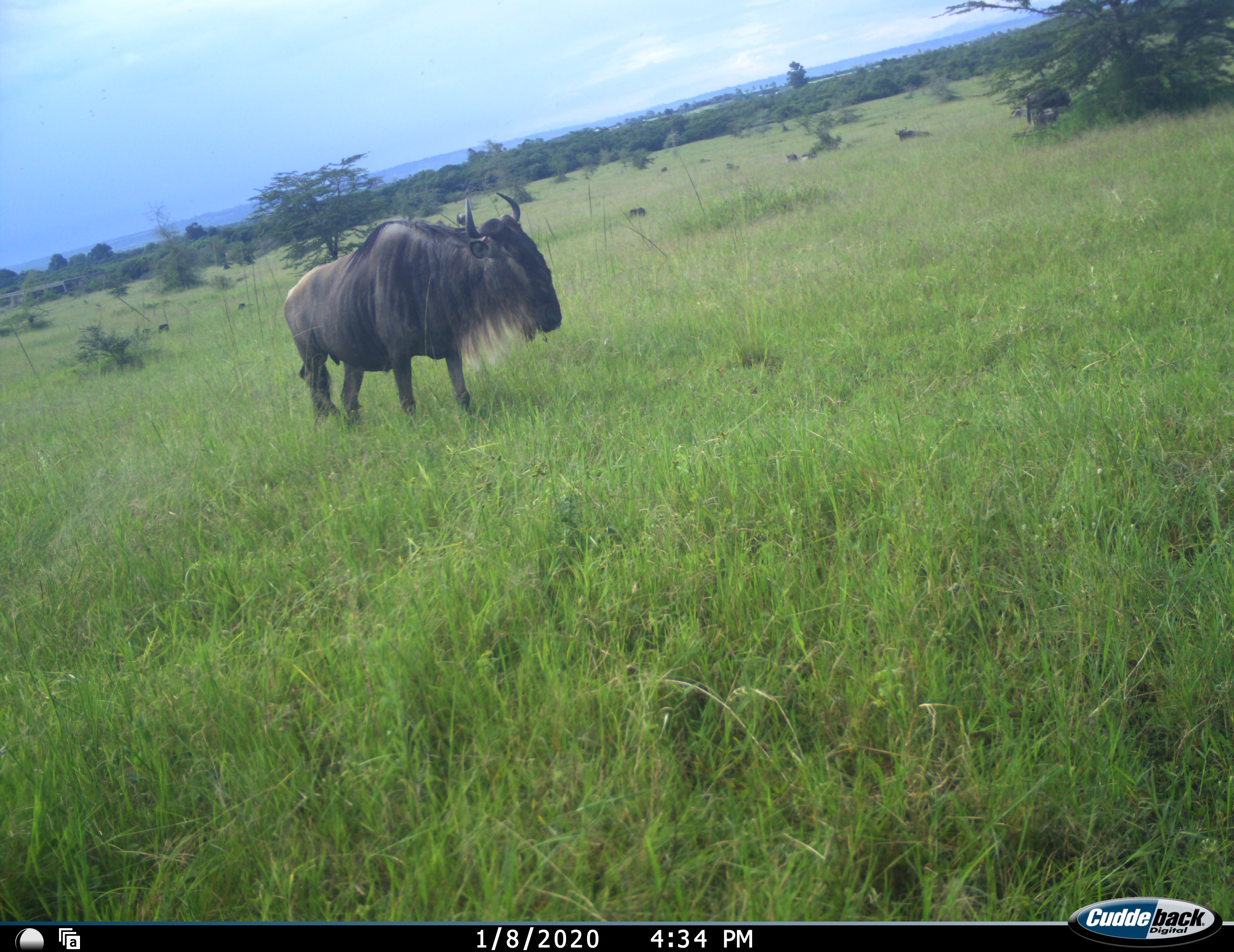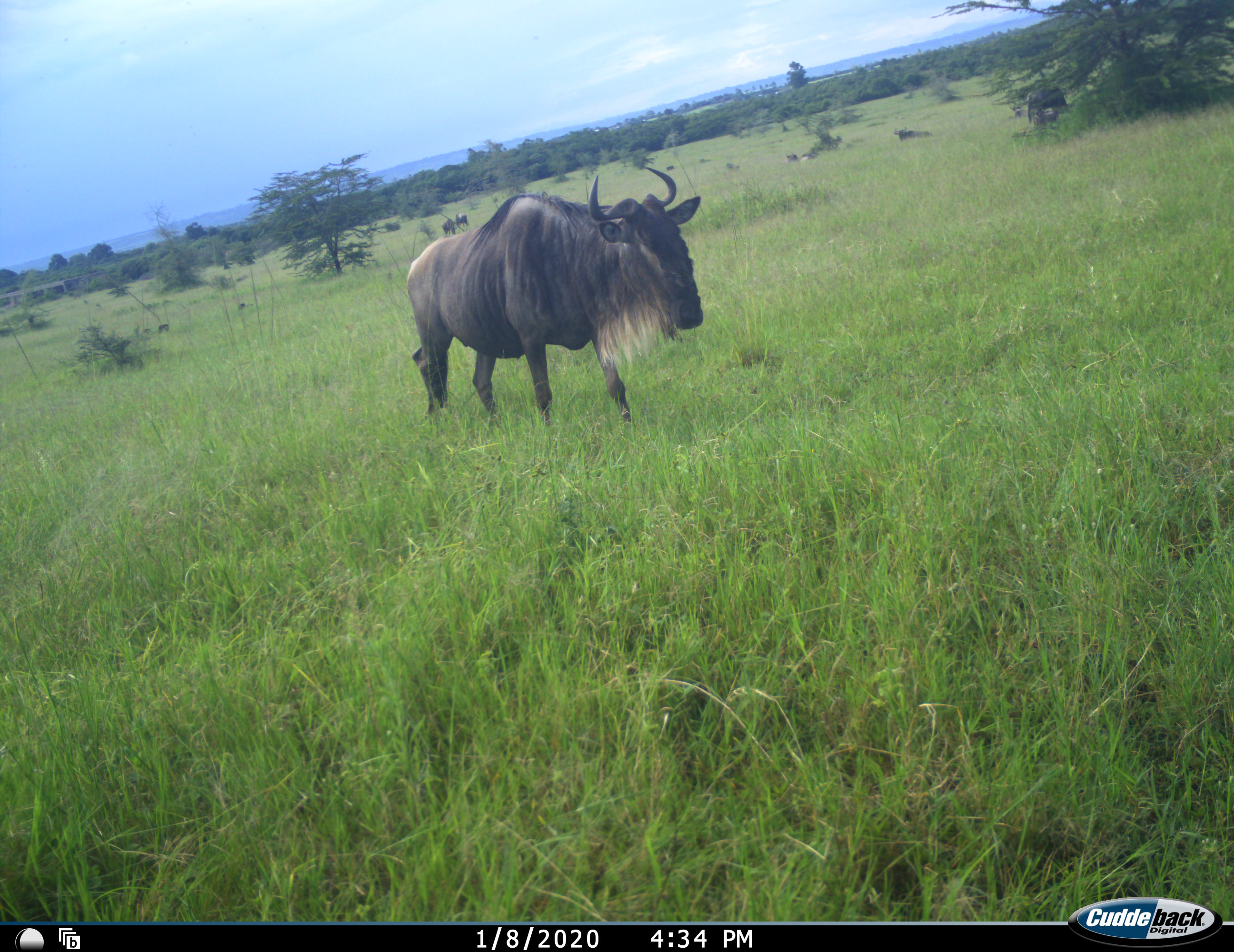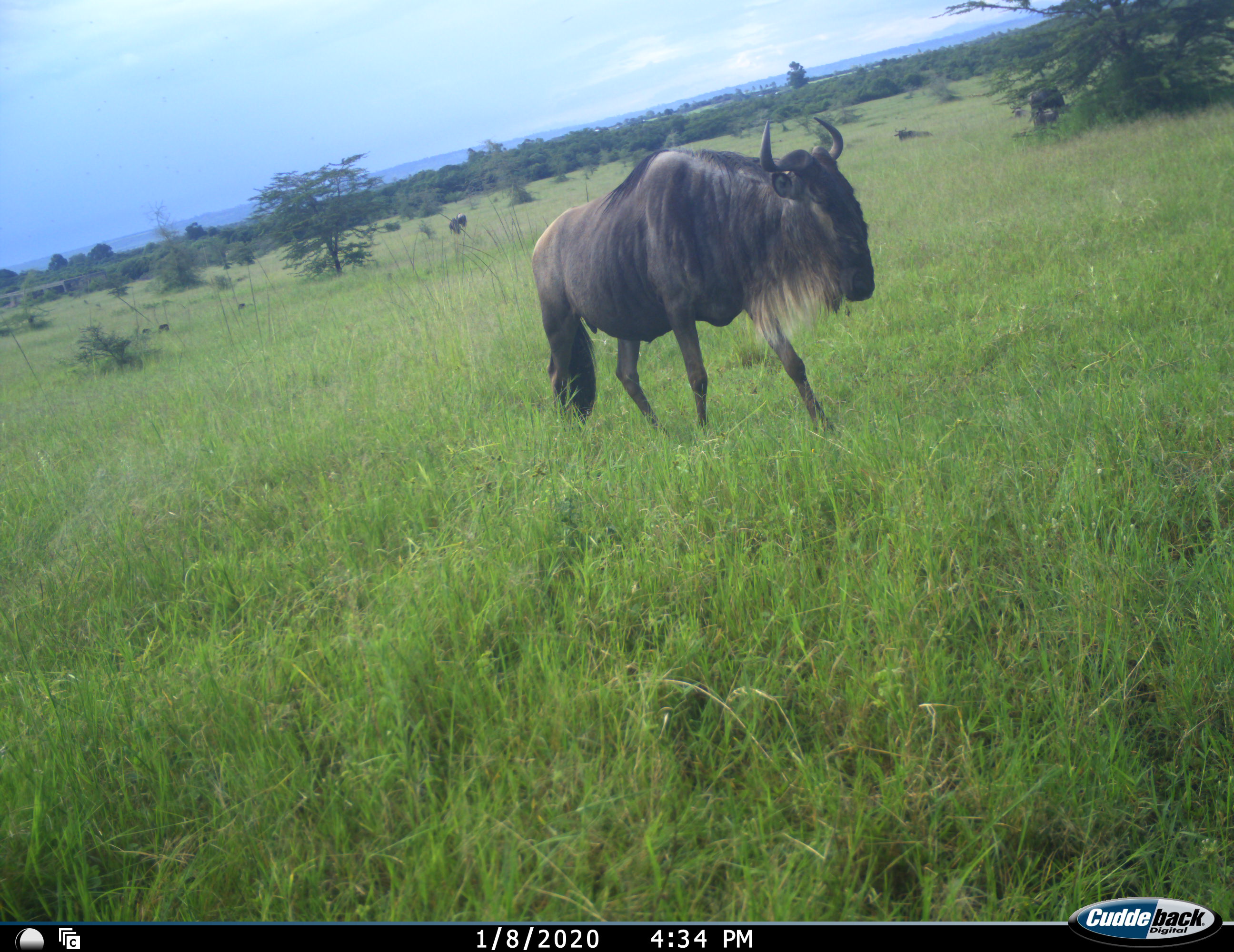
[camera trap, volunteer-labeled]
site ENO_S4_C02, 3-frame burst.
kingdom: Animalia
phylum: Chordata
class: Mammalia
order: Artiodactyla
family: Bovidae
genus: Connochaetes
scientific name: Connochaetes taurinus taurinus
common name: blue wildebeest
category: wildebeestblue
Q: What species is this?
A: Wildebeestblue (blue wildebeest) (Connochaetes taurinus taurinus).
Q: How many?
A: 1.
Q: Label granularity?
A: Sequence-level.